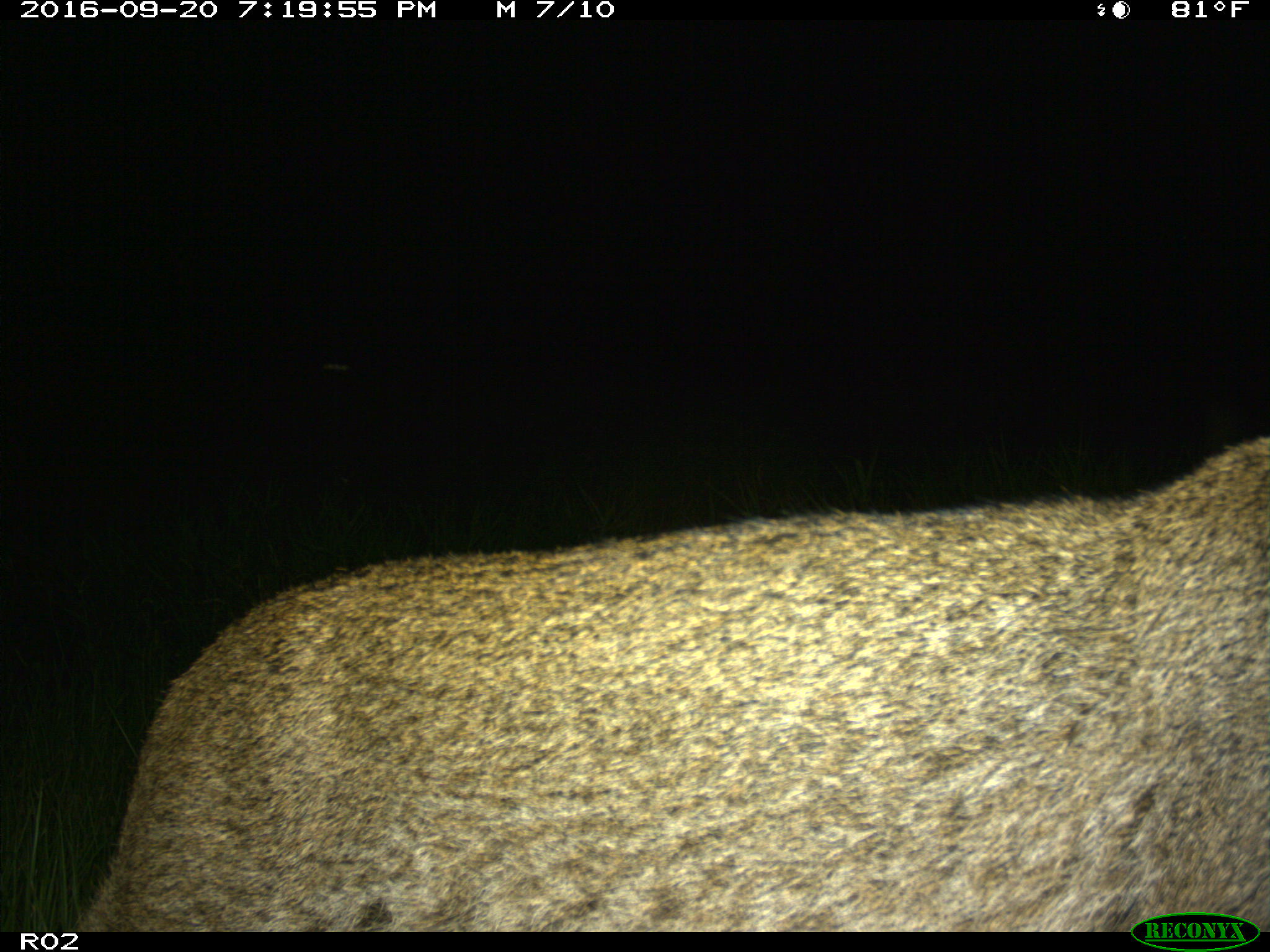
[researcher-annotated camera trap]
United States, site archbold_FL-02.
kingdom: Animalia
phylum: Chordata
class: Mammalia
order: Carnivora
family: Felidae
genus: Lynx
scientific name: Lynx rufus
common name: bobcat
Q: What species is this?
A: Lynx rufus (bobcat).